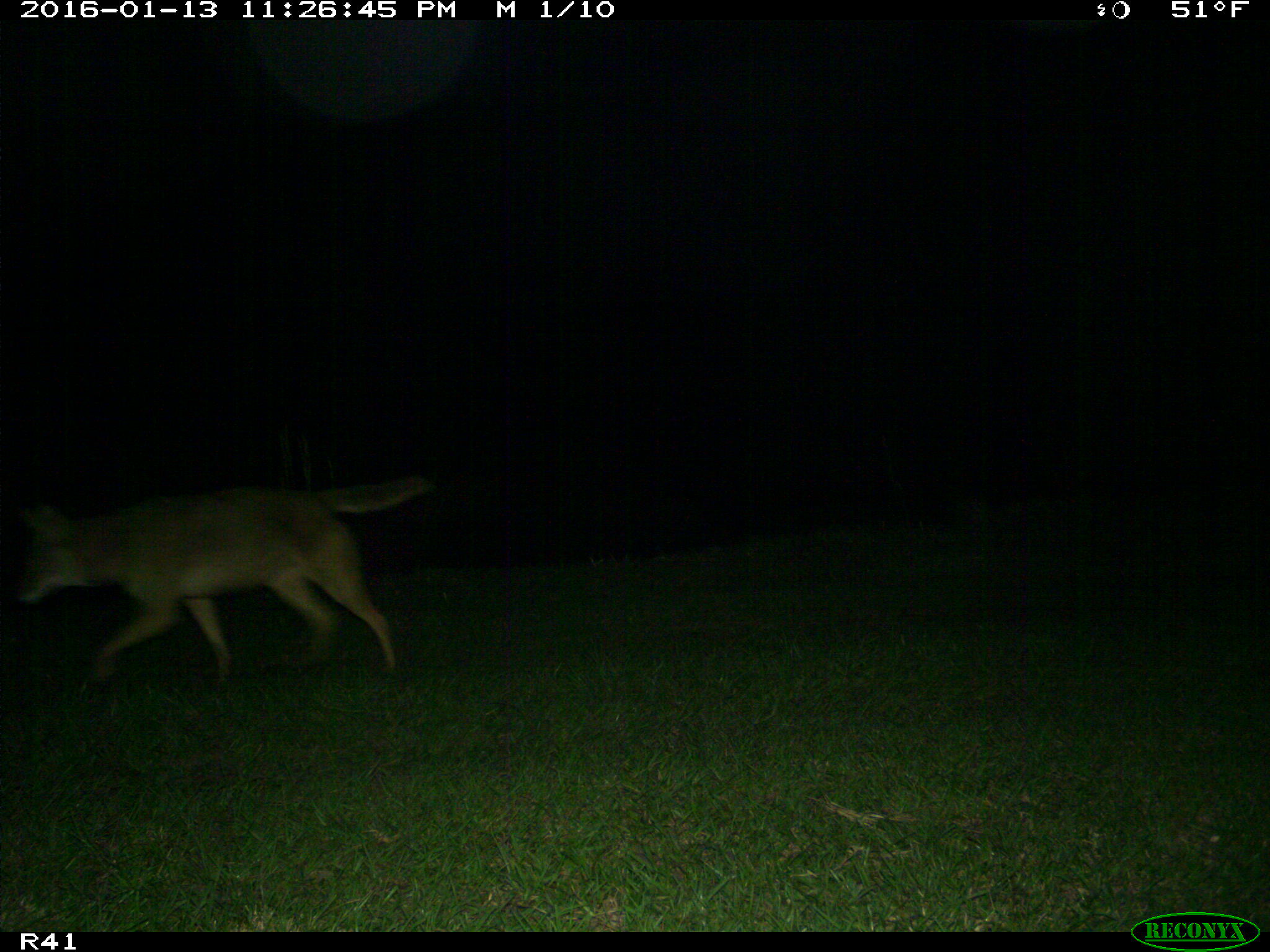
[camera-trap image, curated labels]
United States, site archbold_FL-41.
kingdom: Animalia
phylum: Chordata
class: Mammalia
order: Carnivora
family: Canidae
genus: Canis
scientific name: Canis latrans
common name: coyote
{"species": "Canis latrans (coyote)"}